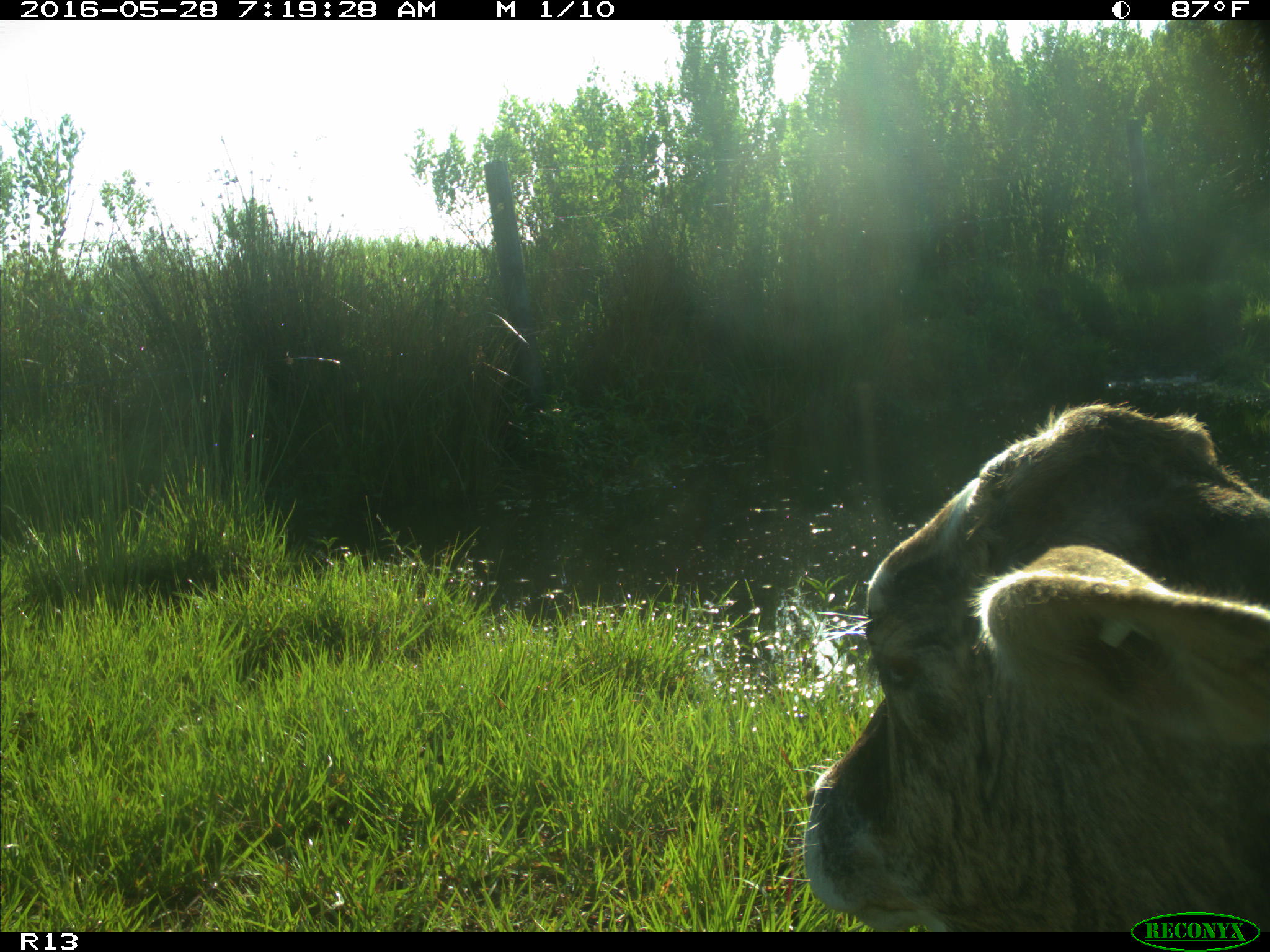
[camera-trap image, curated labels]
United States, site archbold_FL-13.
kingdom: Animalia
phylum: Chordata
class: Mammalia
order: Artiodactyla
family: Bovidae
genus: Bos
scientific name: Bos taurus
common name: domestic cow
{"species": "Bos taurus (domestic cow)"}